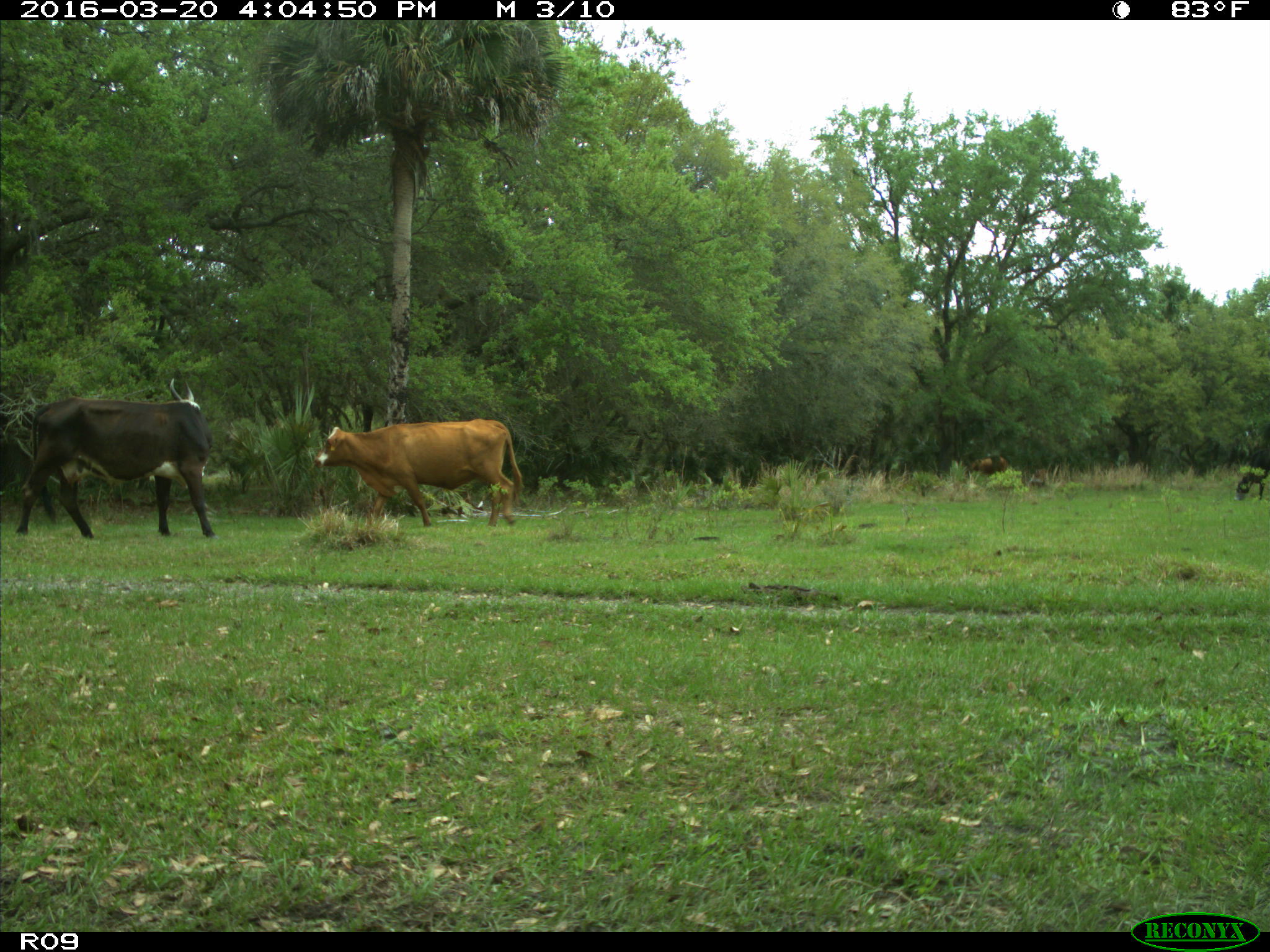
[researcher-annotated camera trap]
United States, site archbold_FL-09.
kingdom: Animalia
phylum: Chordata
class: Mammalia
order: Artiodactyla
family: Bovidae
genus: Bos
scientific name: Bos taurus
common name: domestic cow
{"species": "Bos taurus (domestic cow)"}